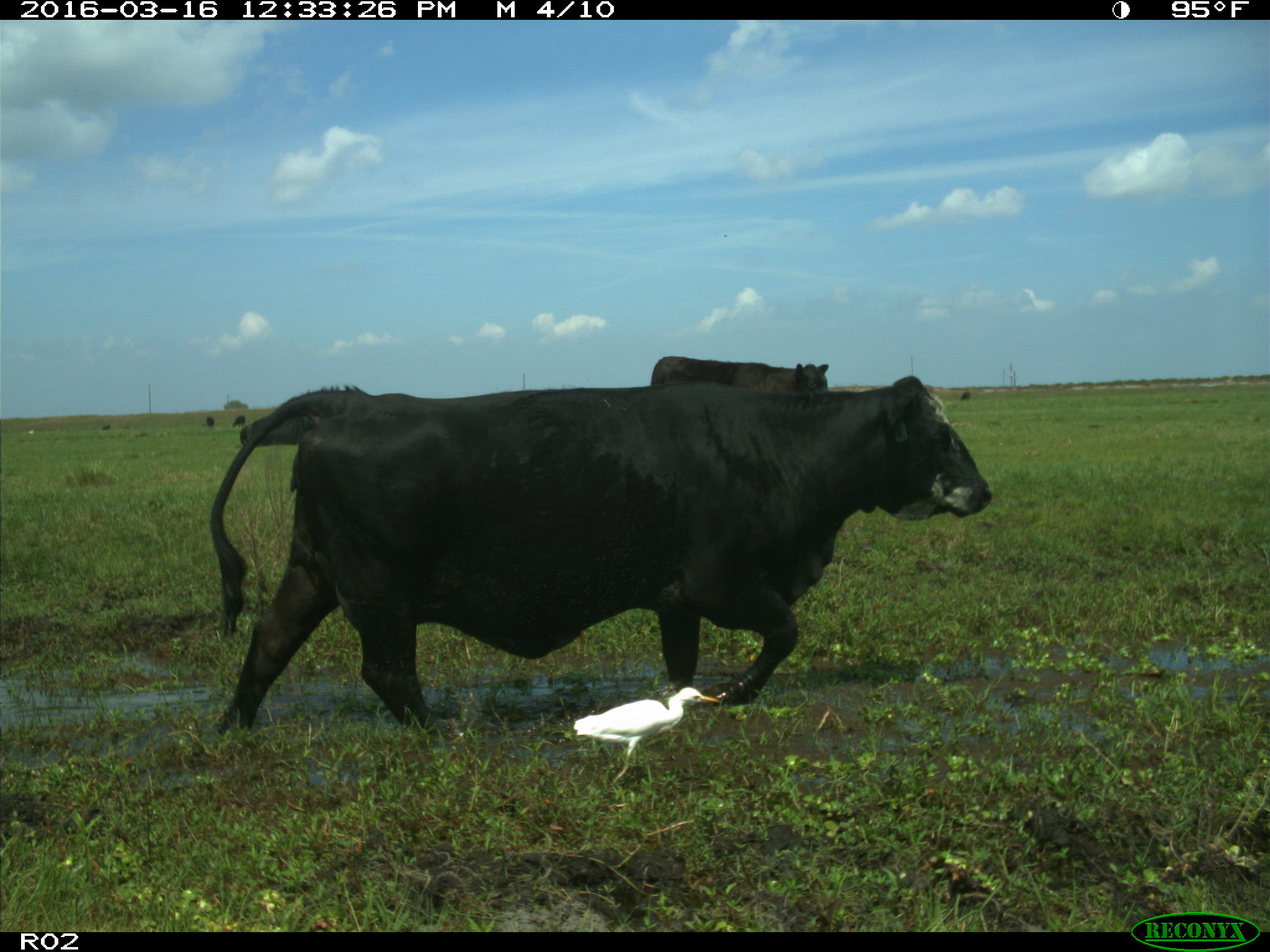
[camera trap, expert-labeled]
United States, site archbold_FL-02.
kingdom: Animalia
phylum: Chordata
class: Mammalia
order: Artiodactyla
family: Bovidae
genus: Bos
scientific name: Bos taurus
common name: domestic cow